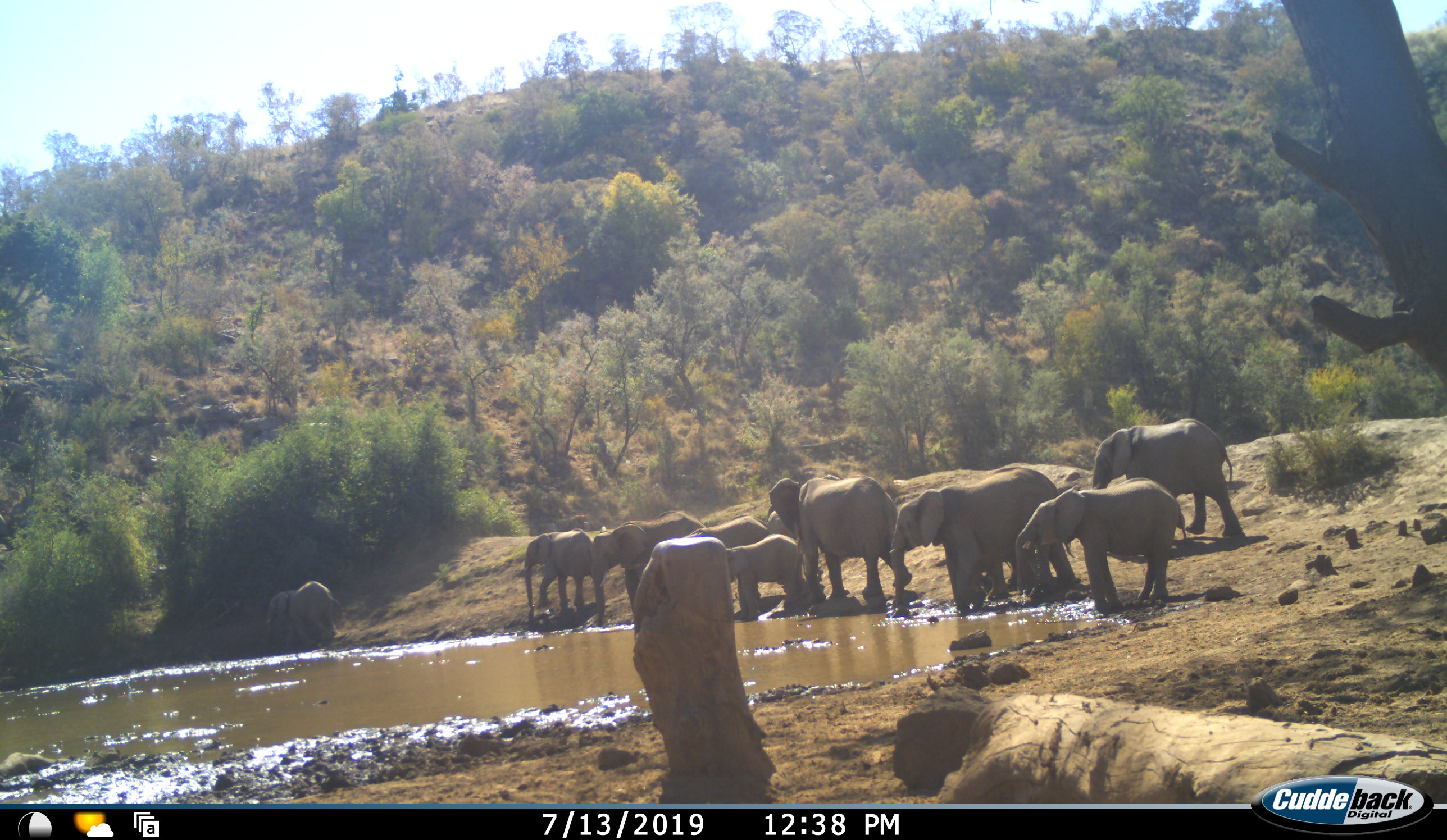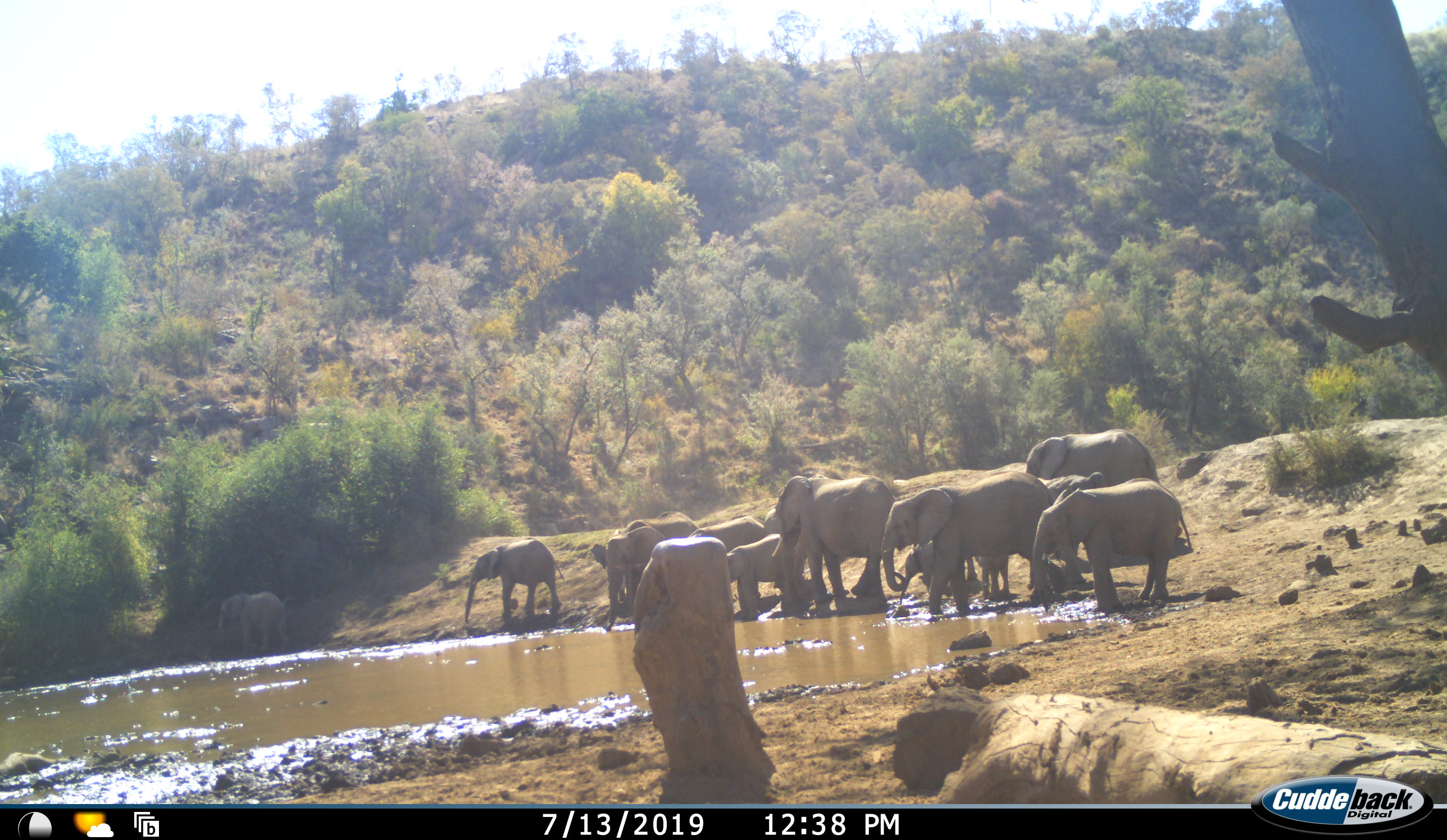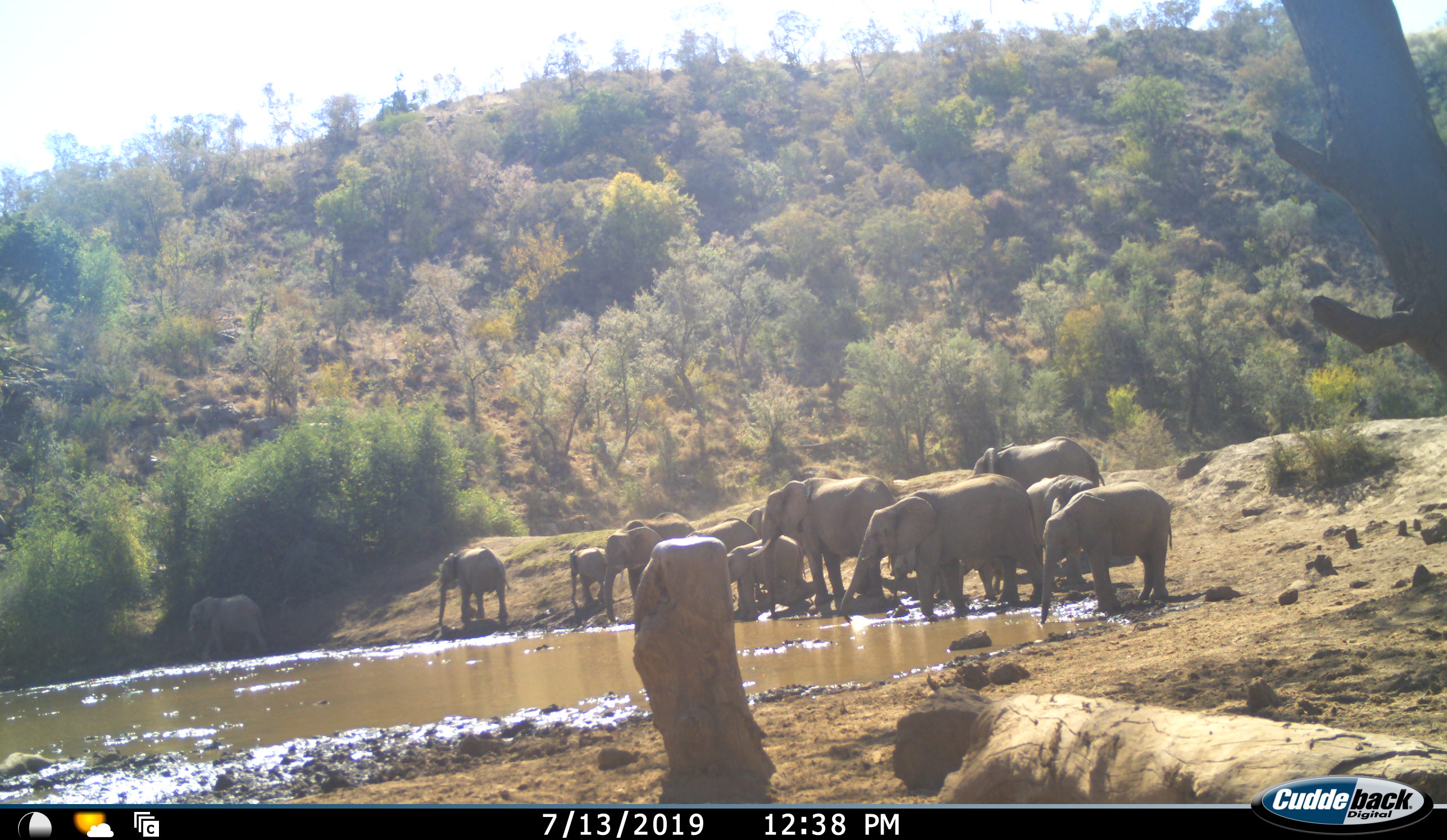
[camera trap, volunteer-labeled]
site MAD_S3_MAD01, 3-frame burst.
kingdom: Animalia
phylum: Chordata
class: Mammalia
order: Proboscidea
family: Elephantidae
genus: Loxodonta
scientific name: Loxodonta africana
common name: african bush elephant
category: elephant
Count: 11-50.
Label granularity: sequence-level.